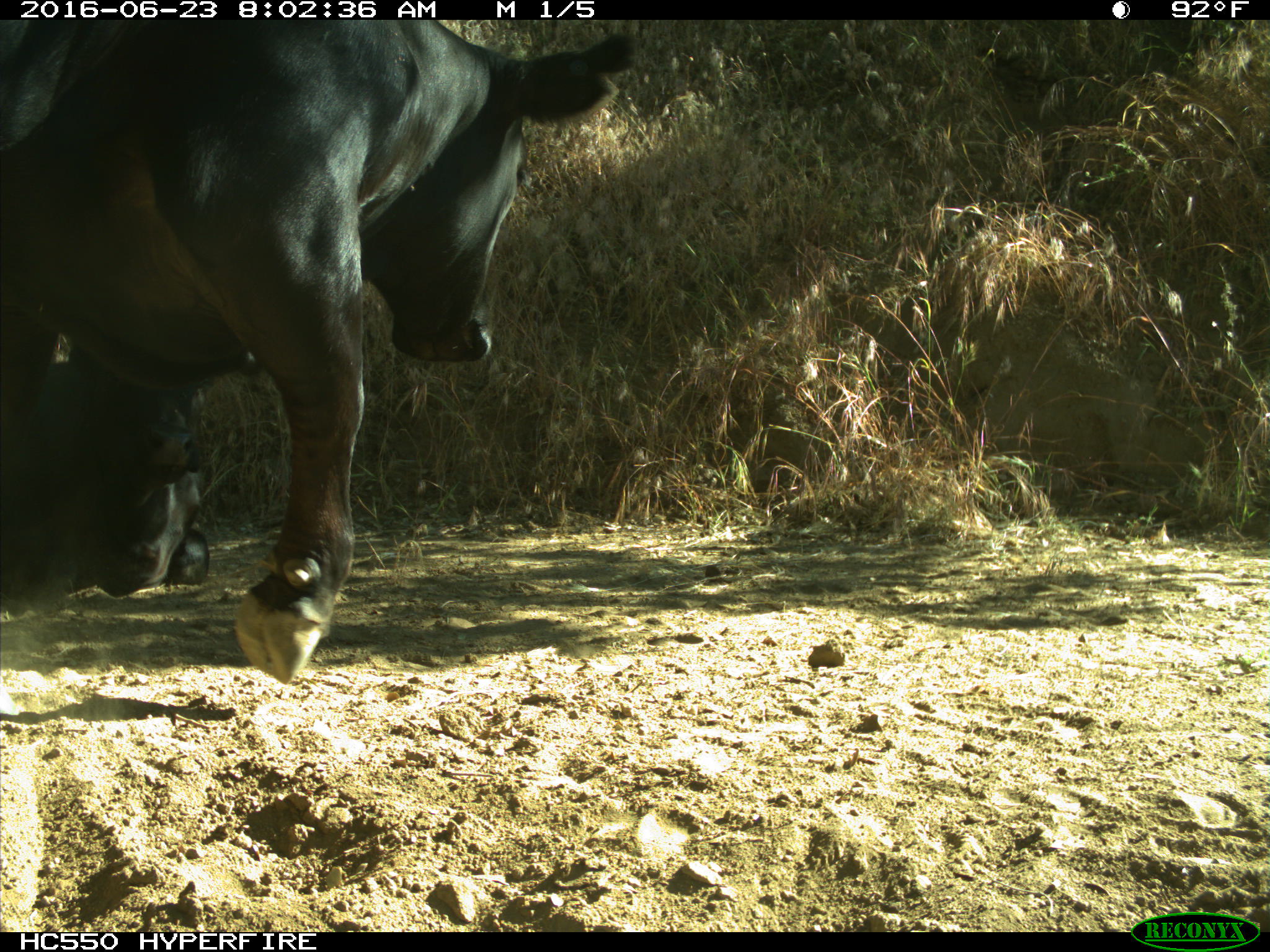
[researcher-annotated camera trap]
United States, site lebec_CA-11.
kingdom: Animalia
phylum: Chordata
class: Mammalia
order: Artiodactyla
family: Bovidae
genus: Bos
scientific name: Bos taurus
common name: domestic cow